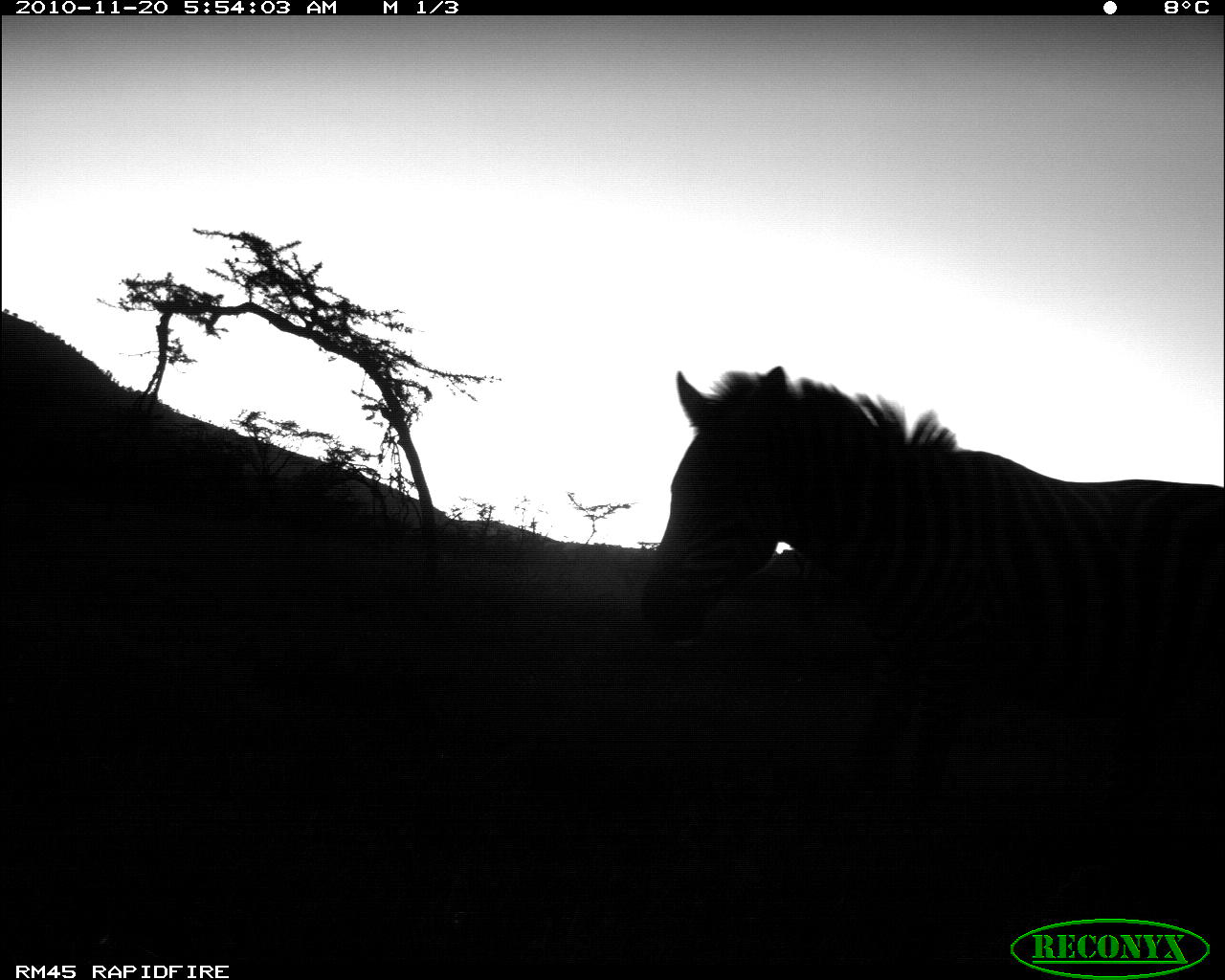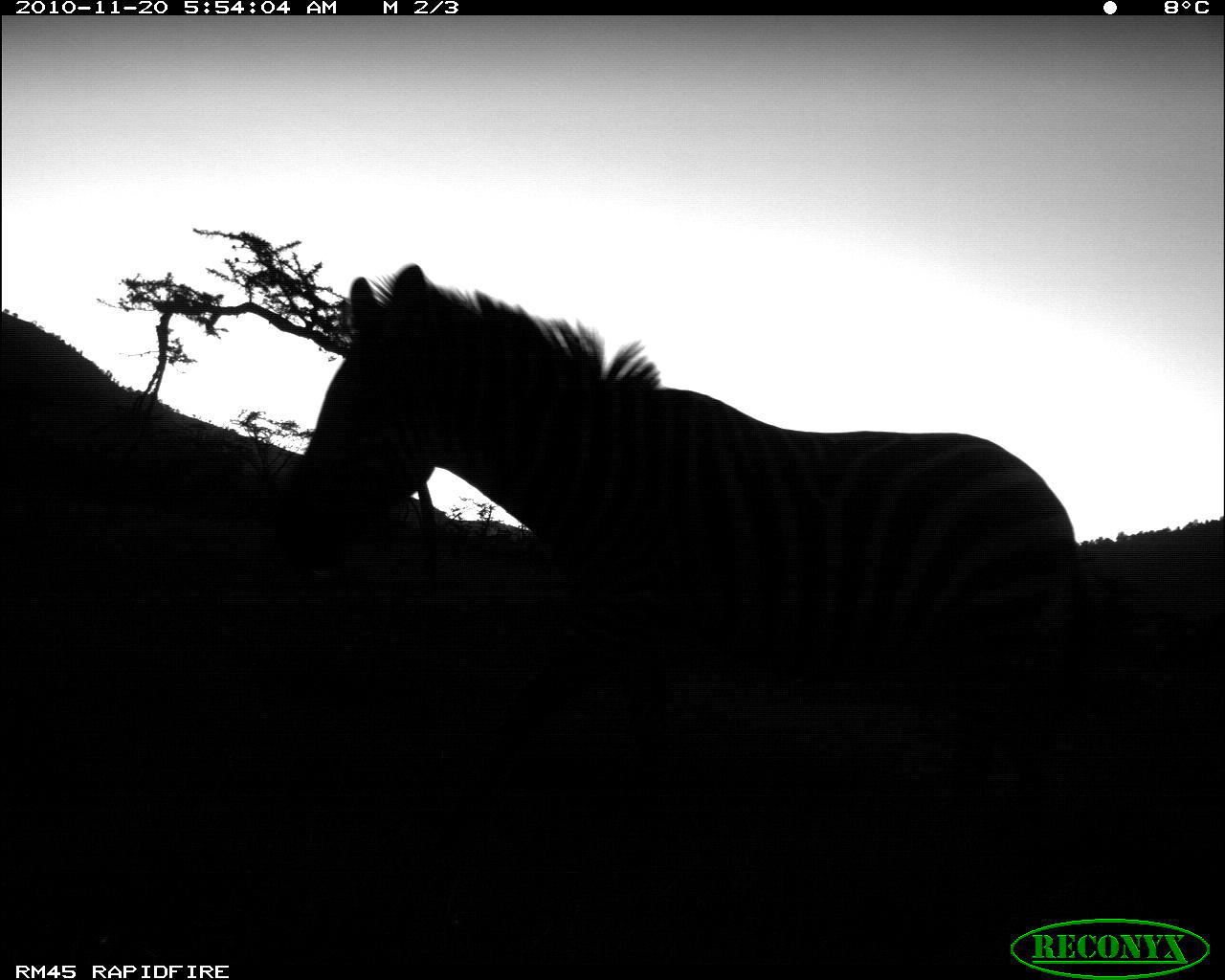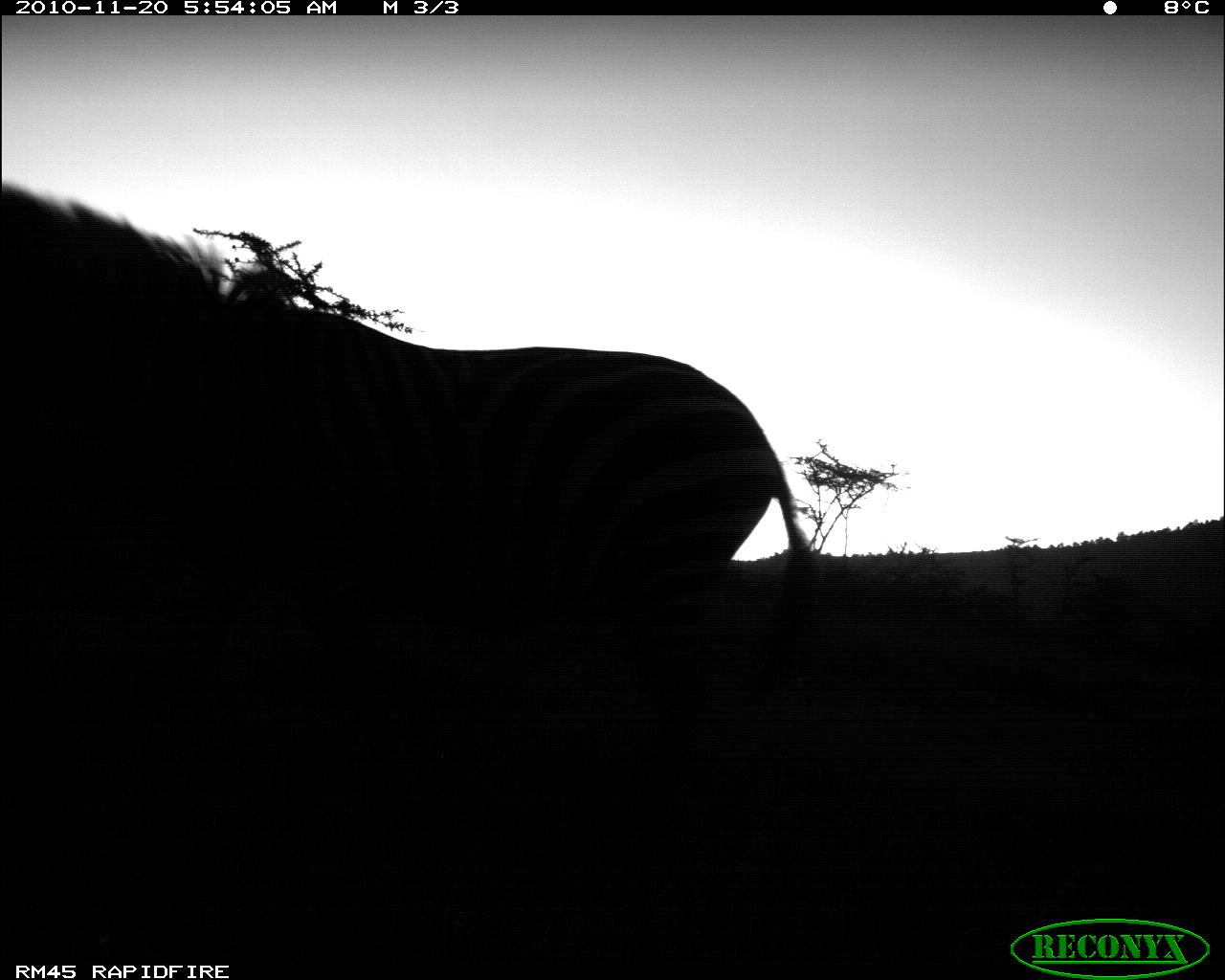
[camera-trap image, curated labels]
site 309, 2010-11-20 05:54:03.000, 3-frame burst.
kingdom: Animalia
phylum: Chordata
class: Mammalia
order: Perissodactyla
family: Equidae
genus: Equus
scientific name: Equus quagga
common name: plains zebra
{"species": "Equus quagga (plains zebra)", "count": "1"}